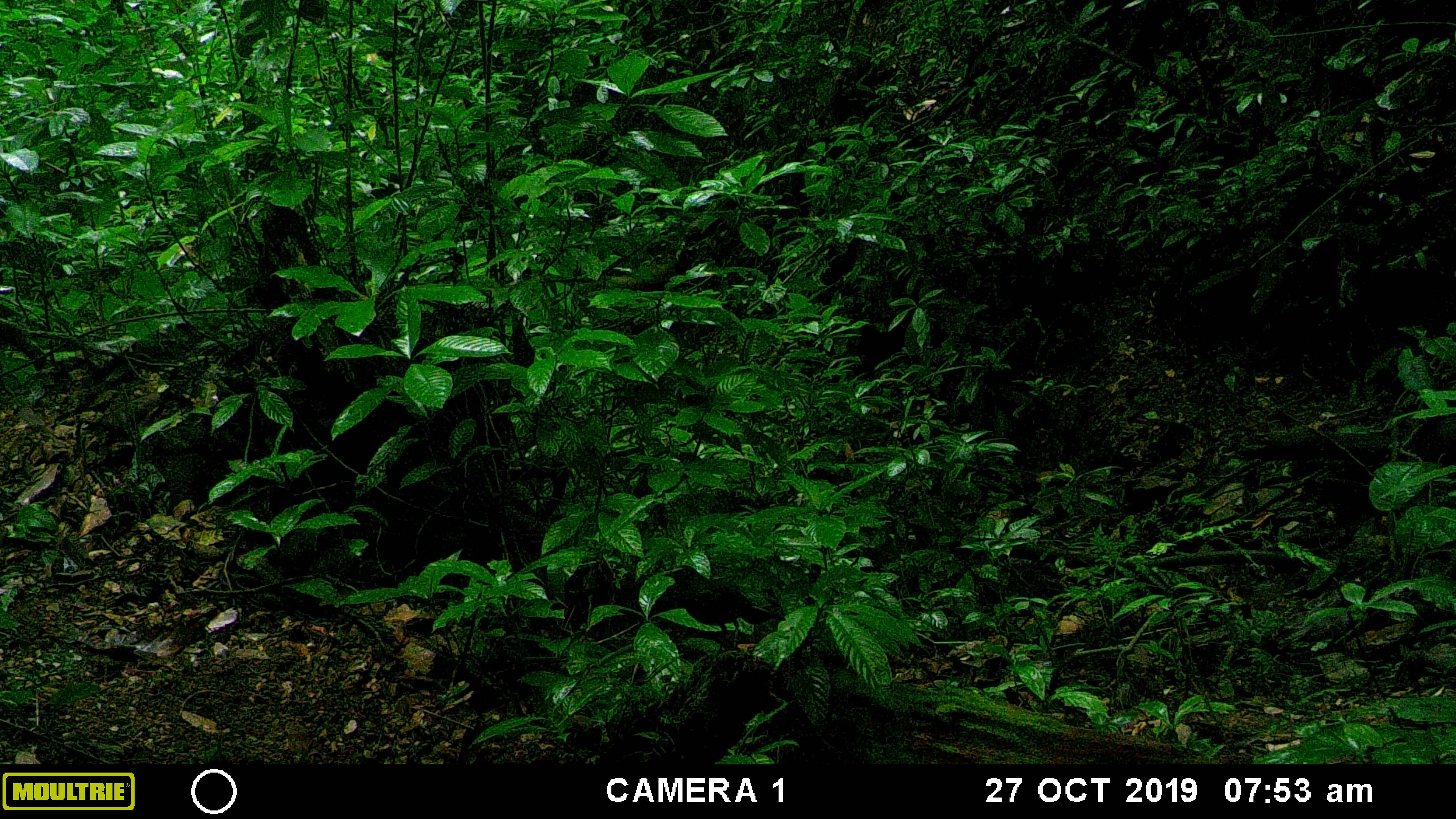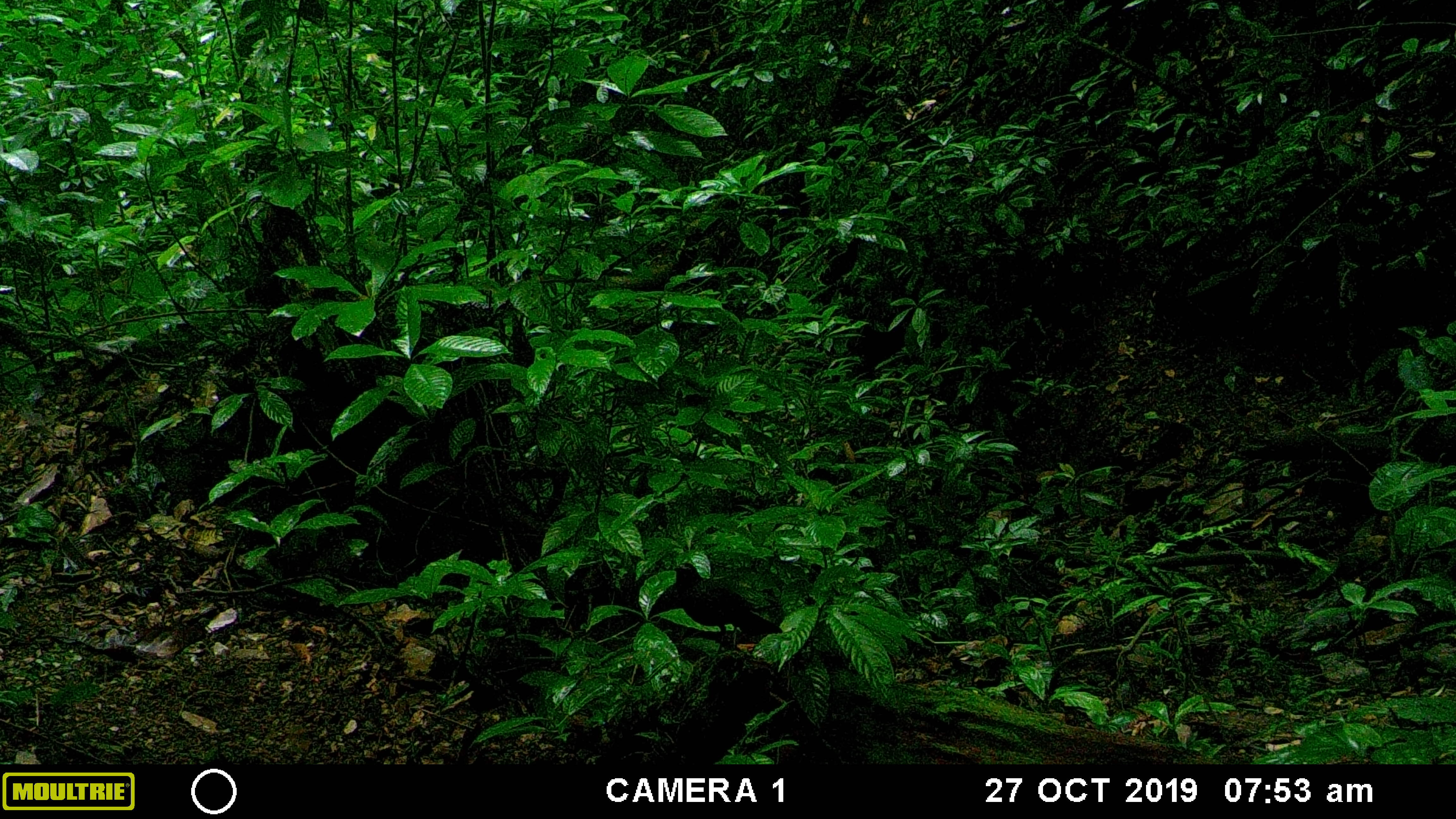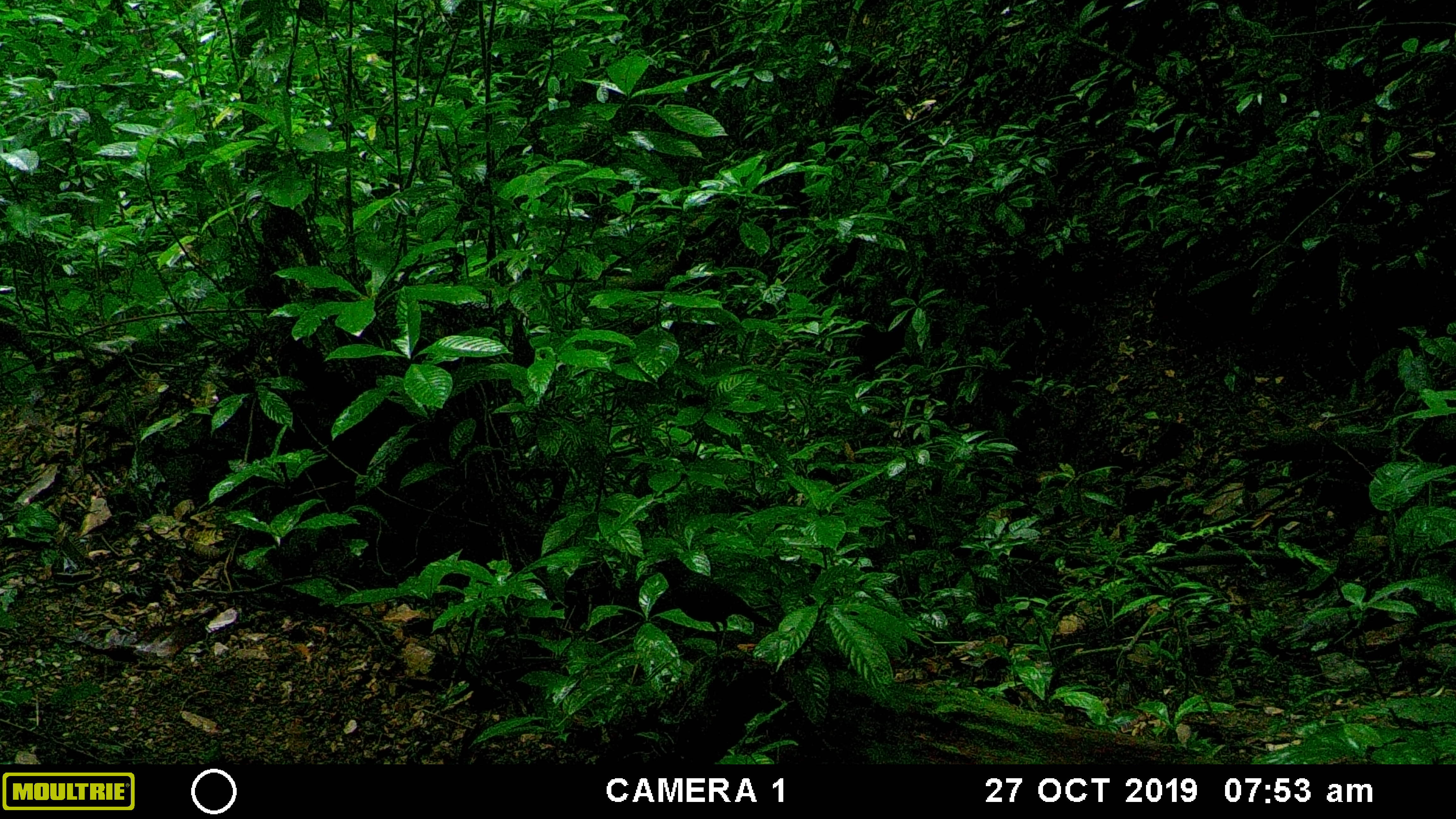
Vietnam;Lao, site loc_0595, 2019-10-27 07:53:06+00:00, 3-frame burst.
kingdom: Animalia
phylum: Chordata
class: Aves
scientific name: Aves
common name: bird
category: unidentified bird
Unidentified bird (bird) (Aves). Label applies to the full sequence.